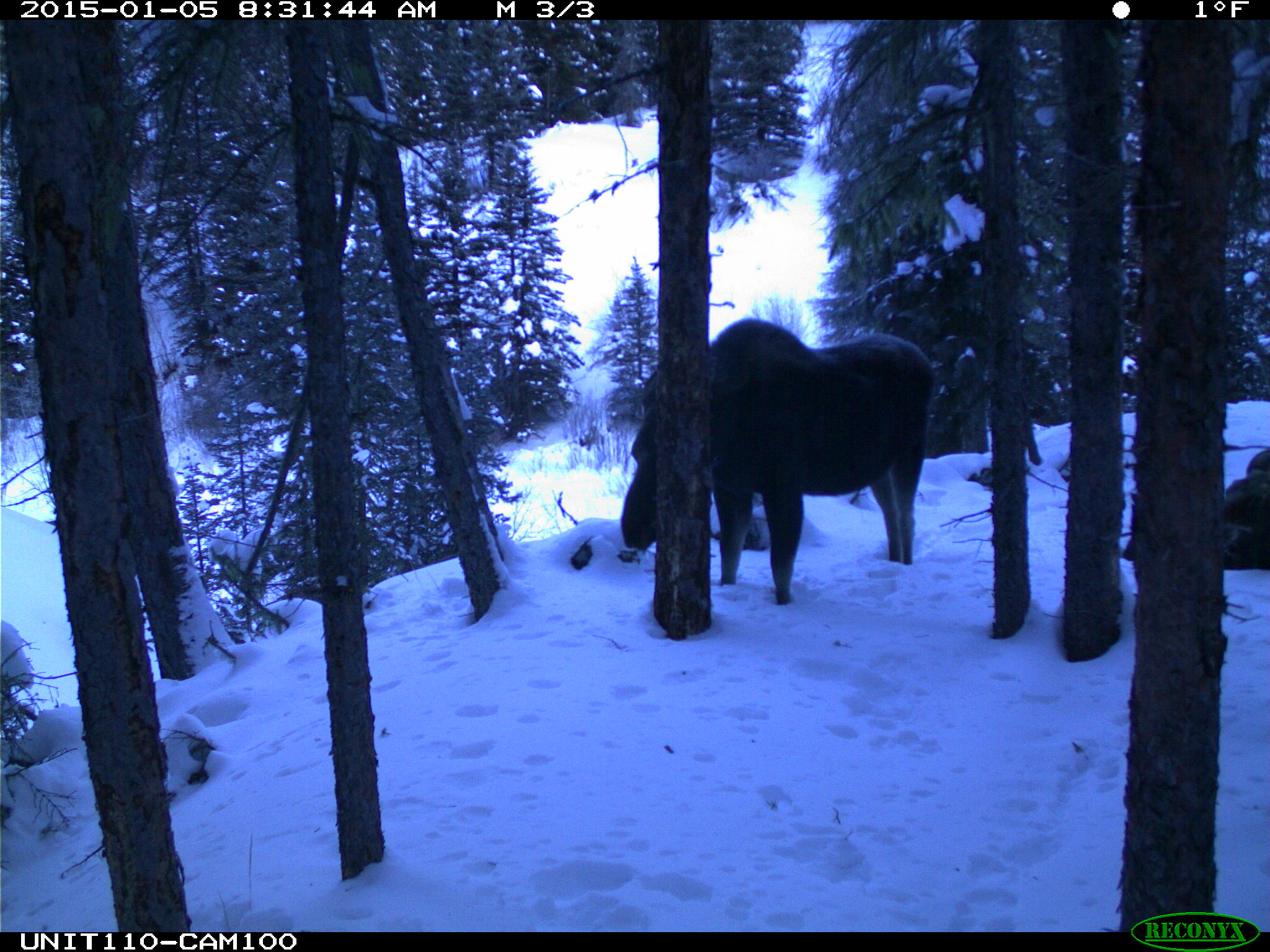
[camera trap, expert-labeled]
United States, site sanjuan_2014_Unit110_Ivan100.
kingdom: Animalia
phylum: Chordata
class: Mammalia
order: Artiodactyla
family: Cervidae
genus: Alces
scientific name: Alces alces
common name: moose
Alces alces (moose).